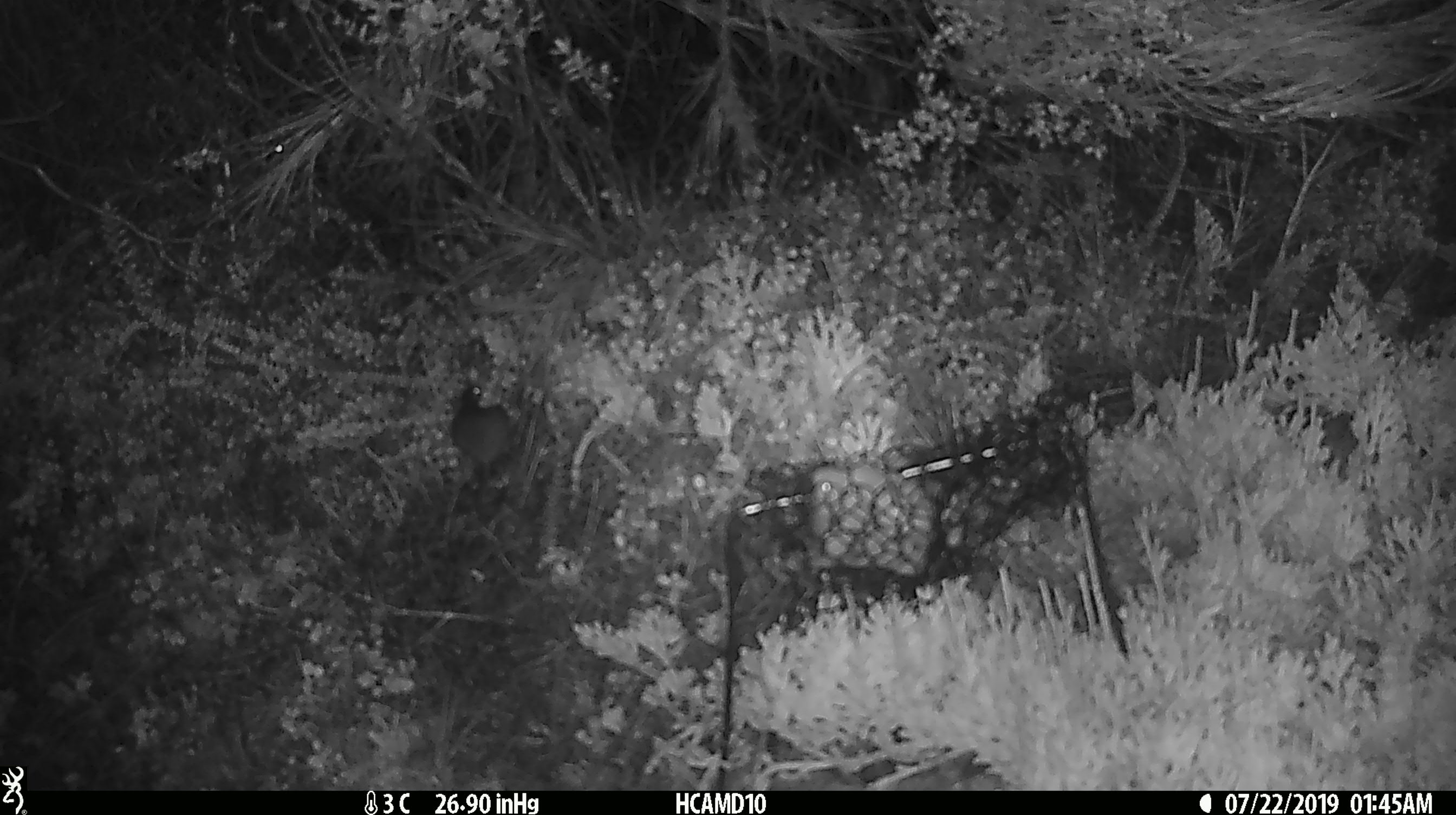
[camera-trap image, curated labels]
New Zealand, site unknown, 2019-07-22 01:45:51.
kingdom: Animalia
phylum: Chordata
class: Mammalia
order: Rodentia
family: Muridae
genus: Mus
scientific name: Mus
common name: mouse